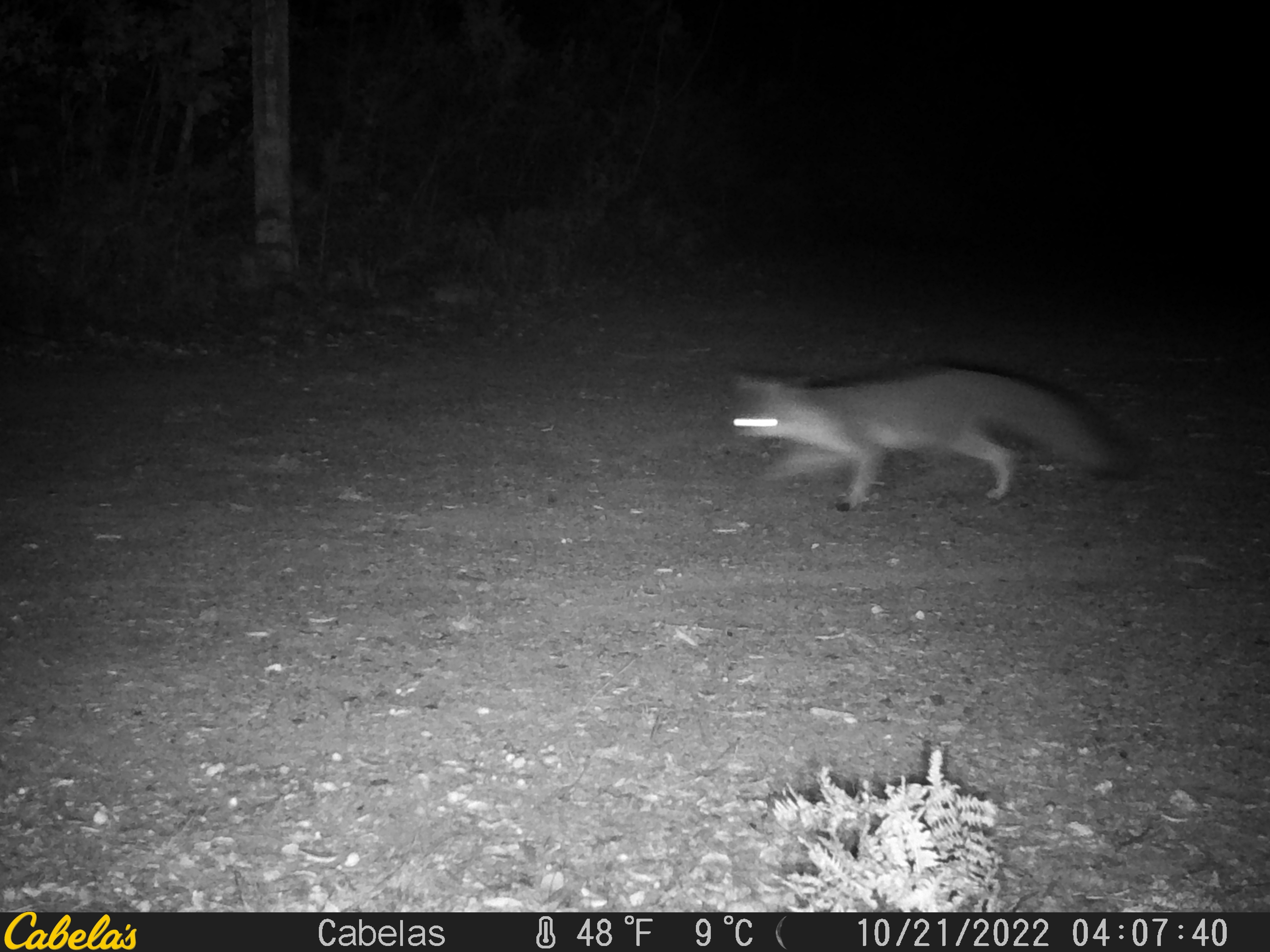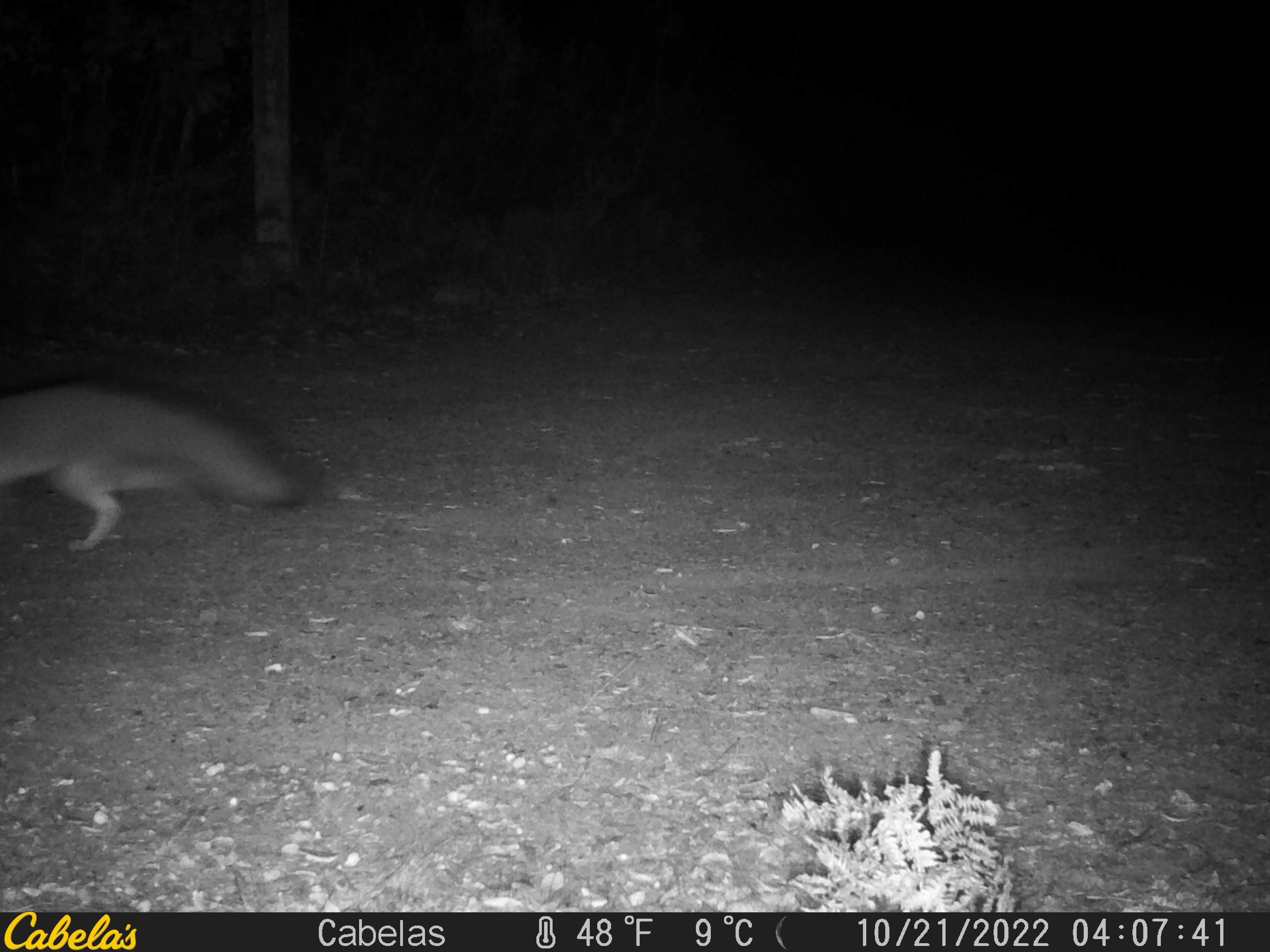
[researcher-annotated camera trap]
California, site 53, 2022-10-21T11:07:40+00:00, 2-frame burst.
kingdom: Animalia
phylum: Chordata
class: Mammalia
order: Carnivora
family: Canidae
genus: Urocyon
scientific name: Urocyon cinereoargenteus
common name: gray fox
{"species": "gray fox (Urocyon cinereoargenteus)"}